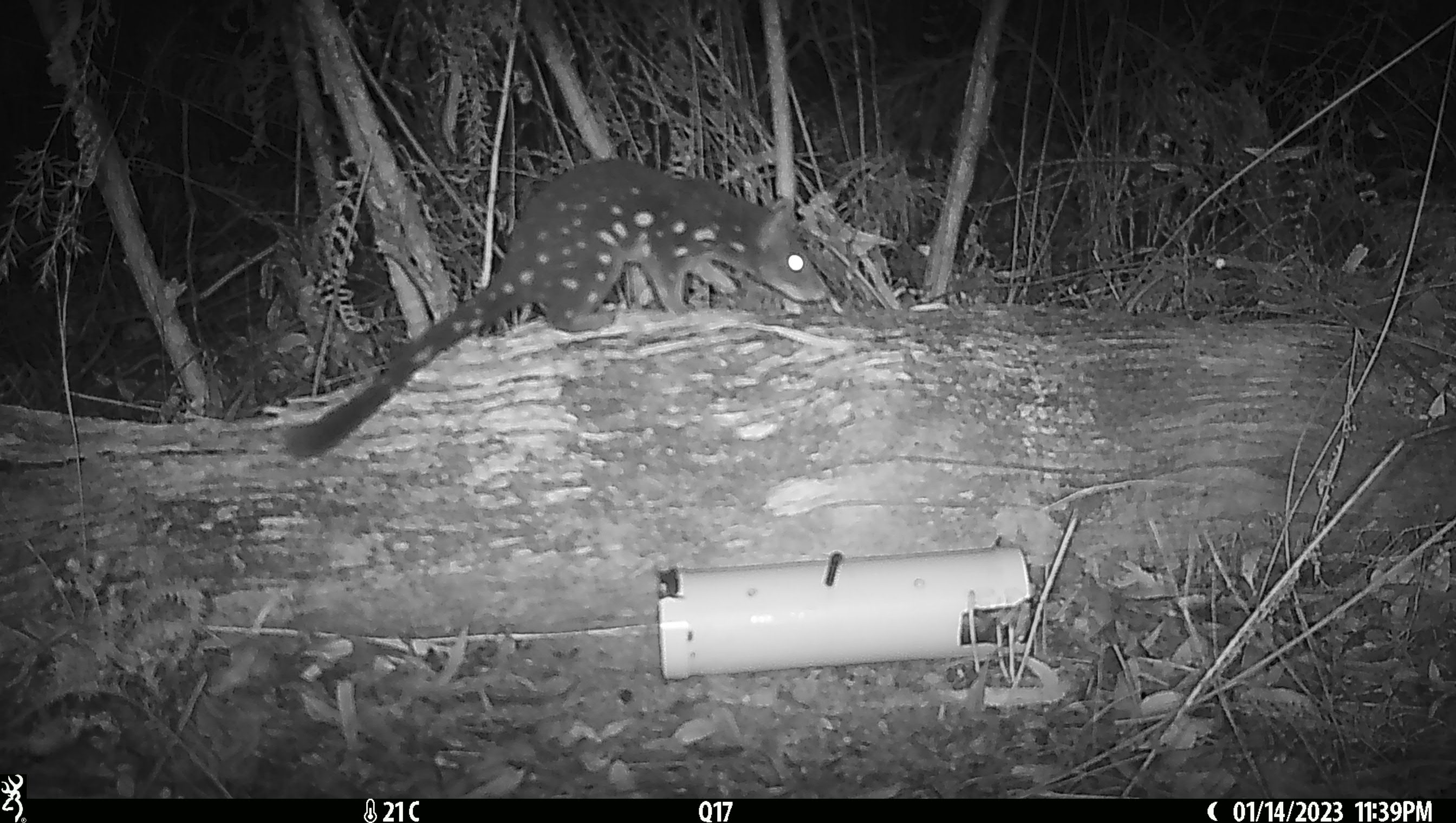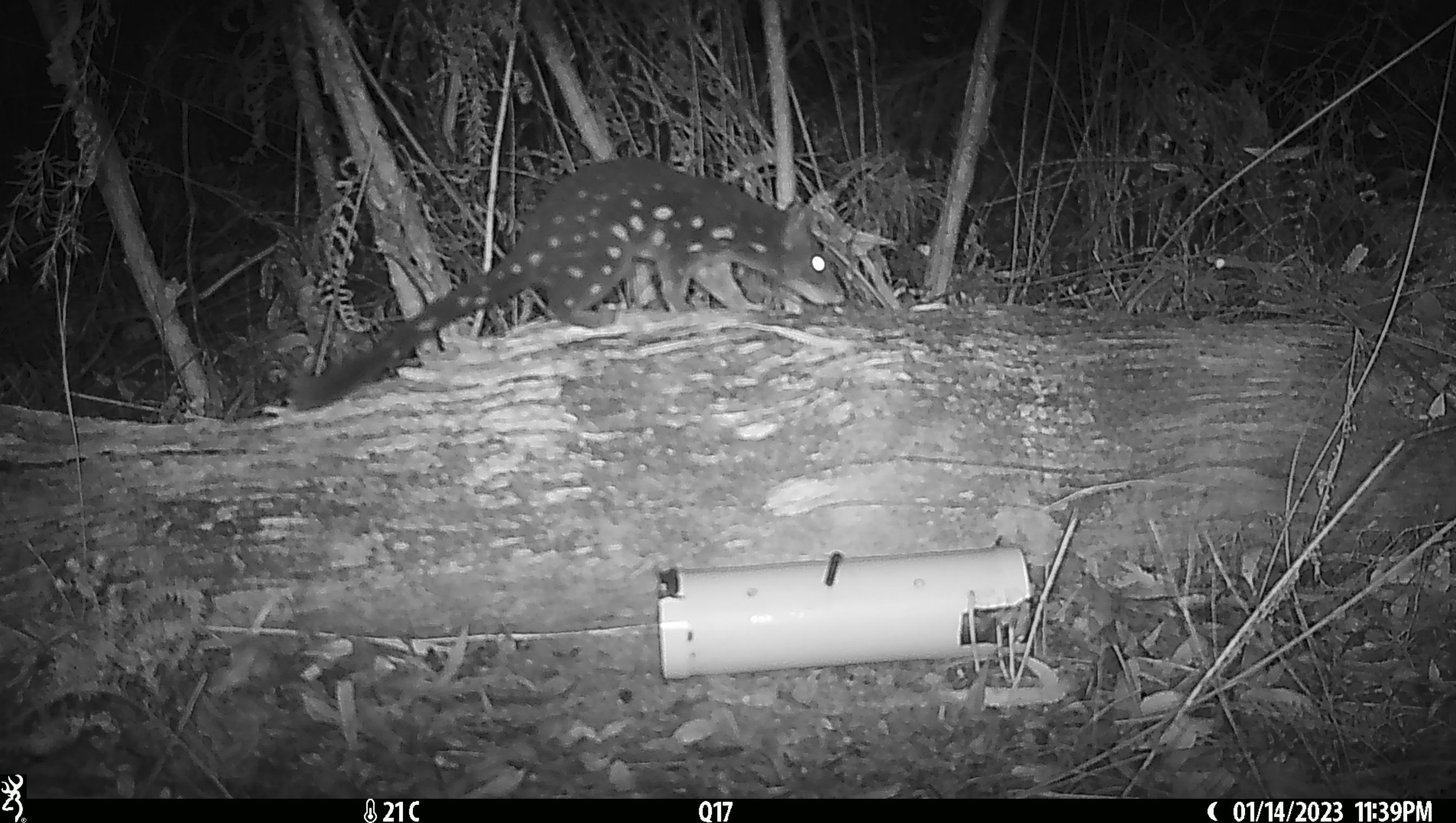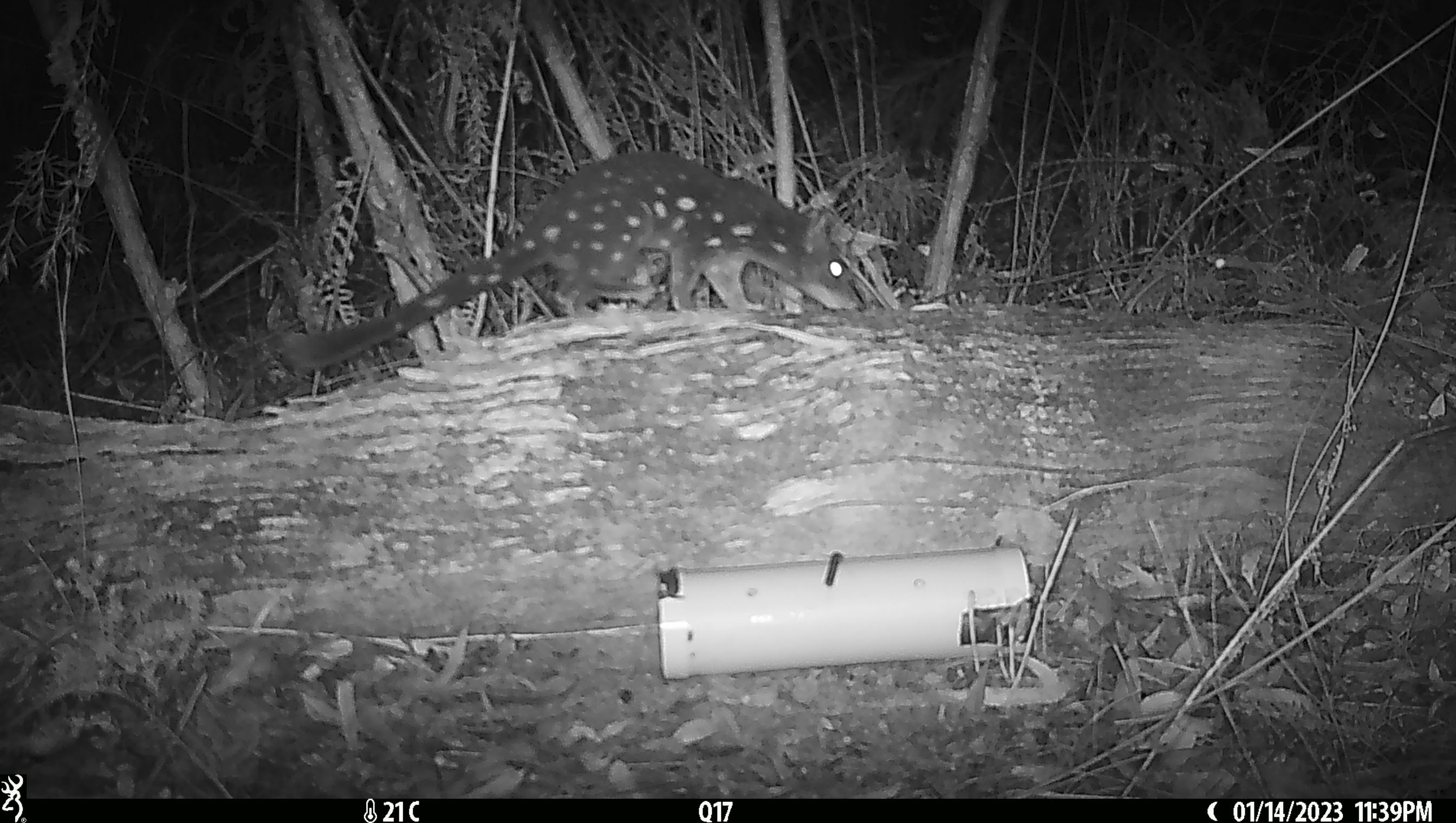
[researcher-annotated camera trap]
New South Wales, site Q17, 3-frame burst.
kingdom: Animalia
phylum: Chordata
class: Mammalia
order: Dasyuromorphia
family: Dasyuridae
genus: Dasyurus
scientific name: Dasyurus maculatus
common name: spotted-tailed quoll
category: quoll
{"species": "quoll (spotted-tailed quoll) (Dasyurus maculatus)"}